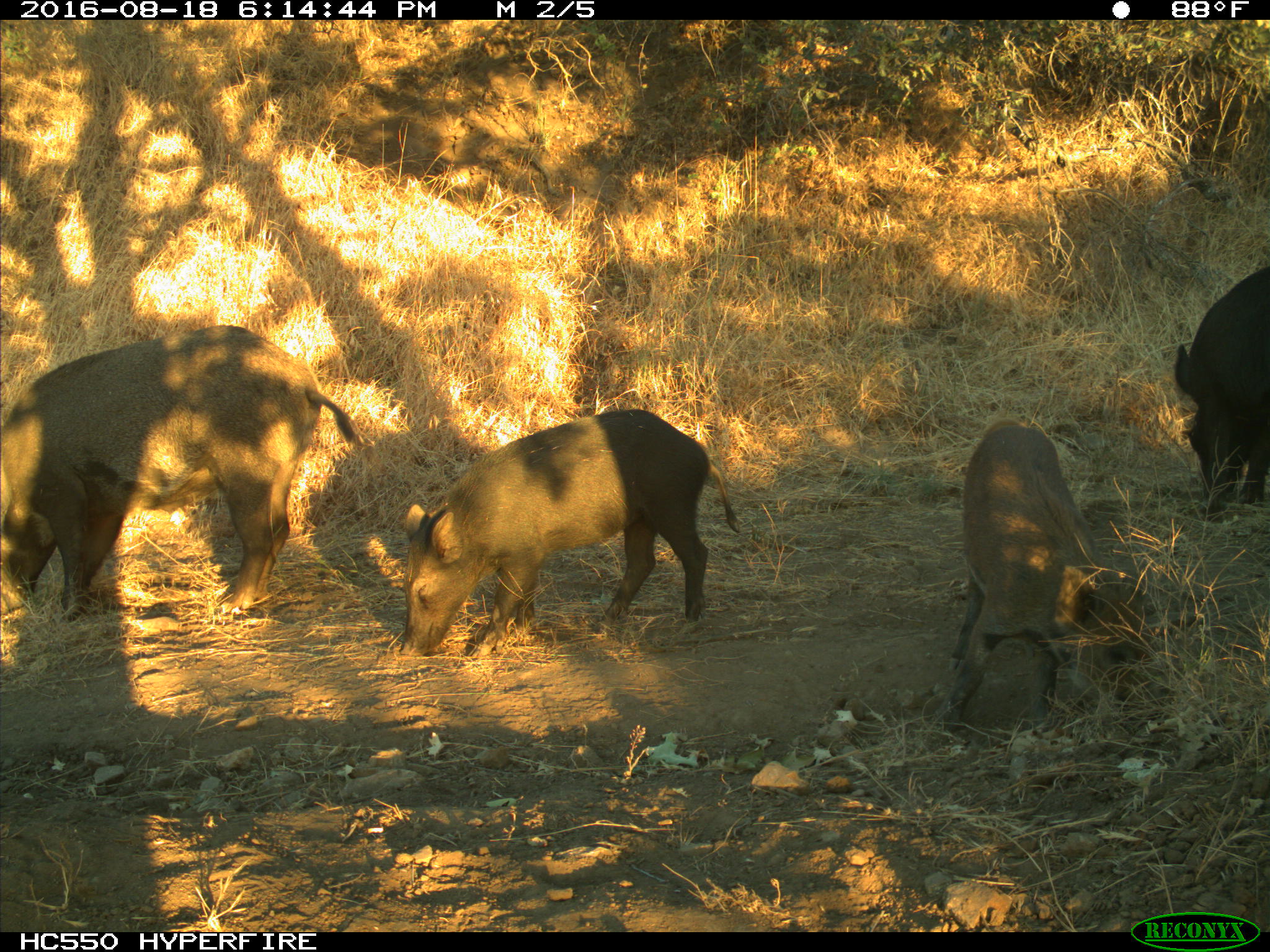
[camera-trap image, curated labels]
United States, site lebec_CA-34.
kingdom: Animalia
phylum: Chordata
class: Mammalia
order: Artiodactyla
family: Suidae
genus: Sus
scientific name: Sus scrofa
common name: wild boar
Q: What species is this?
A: Sus scrofa (wild boar).